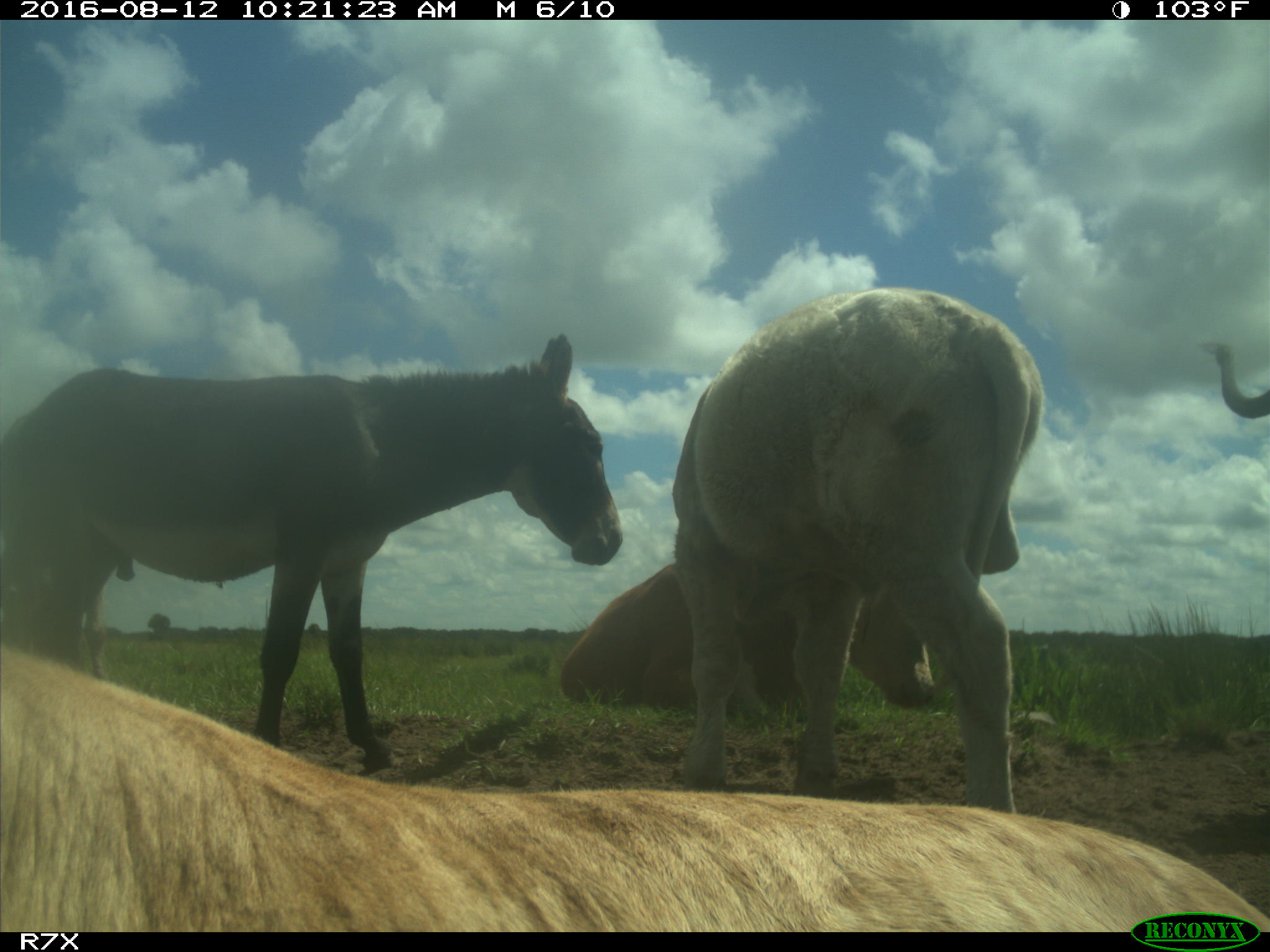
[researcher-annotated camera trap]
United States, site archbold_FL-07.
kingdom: Animalia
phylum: Chordata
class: Mammalia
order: Artiodactyla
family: Bovidae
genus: Bos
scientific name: Bos taurus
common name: domestic cow